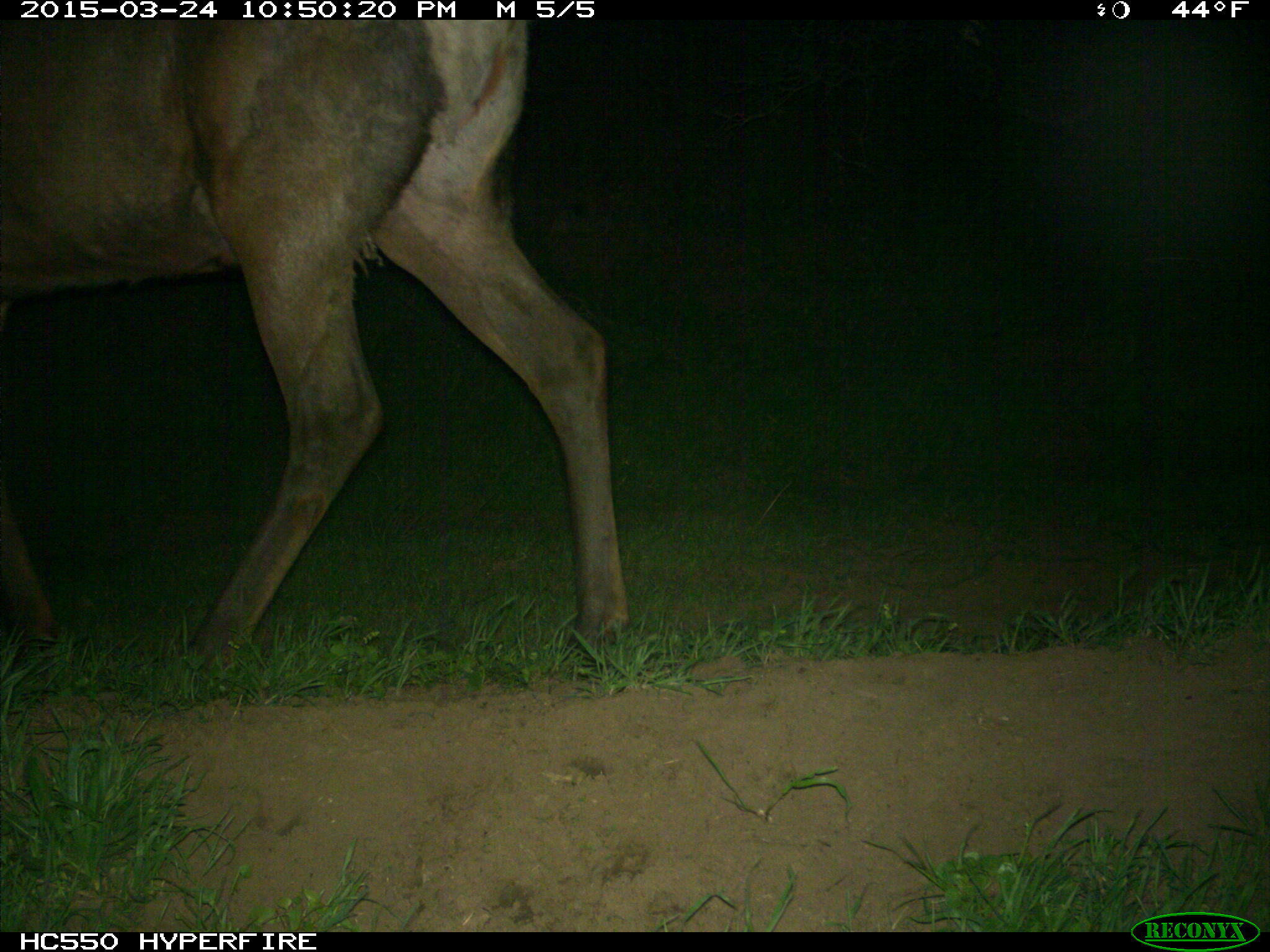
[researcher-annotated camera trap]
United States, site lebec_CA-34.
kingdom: Animalia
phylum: Chordata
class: Mammalia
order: Artiodactyla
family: Cervidae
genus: Cervus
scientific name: Cervus canadensis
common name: elk